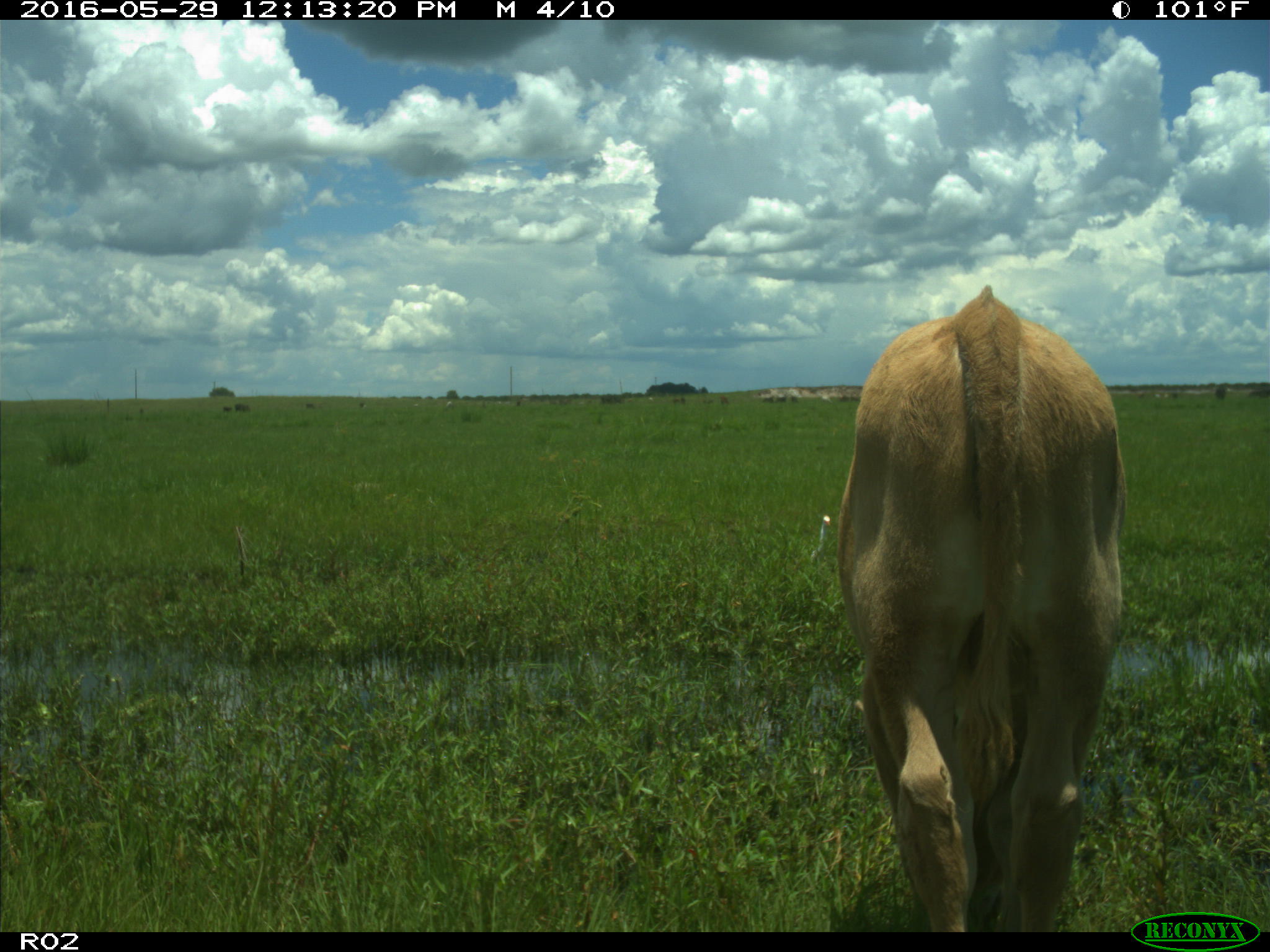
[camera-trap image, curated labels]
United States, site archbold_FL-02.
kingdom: Animalia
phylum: Chordata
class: Mammalia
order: Artiodactyla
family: Bovidae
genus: Bos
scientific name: Bos taurus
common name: domestic cow